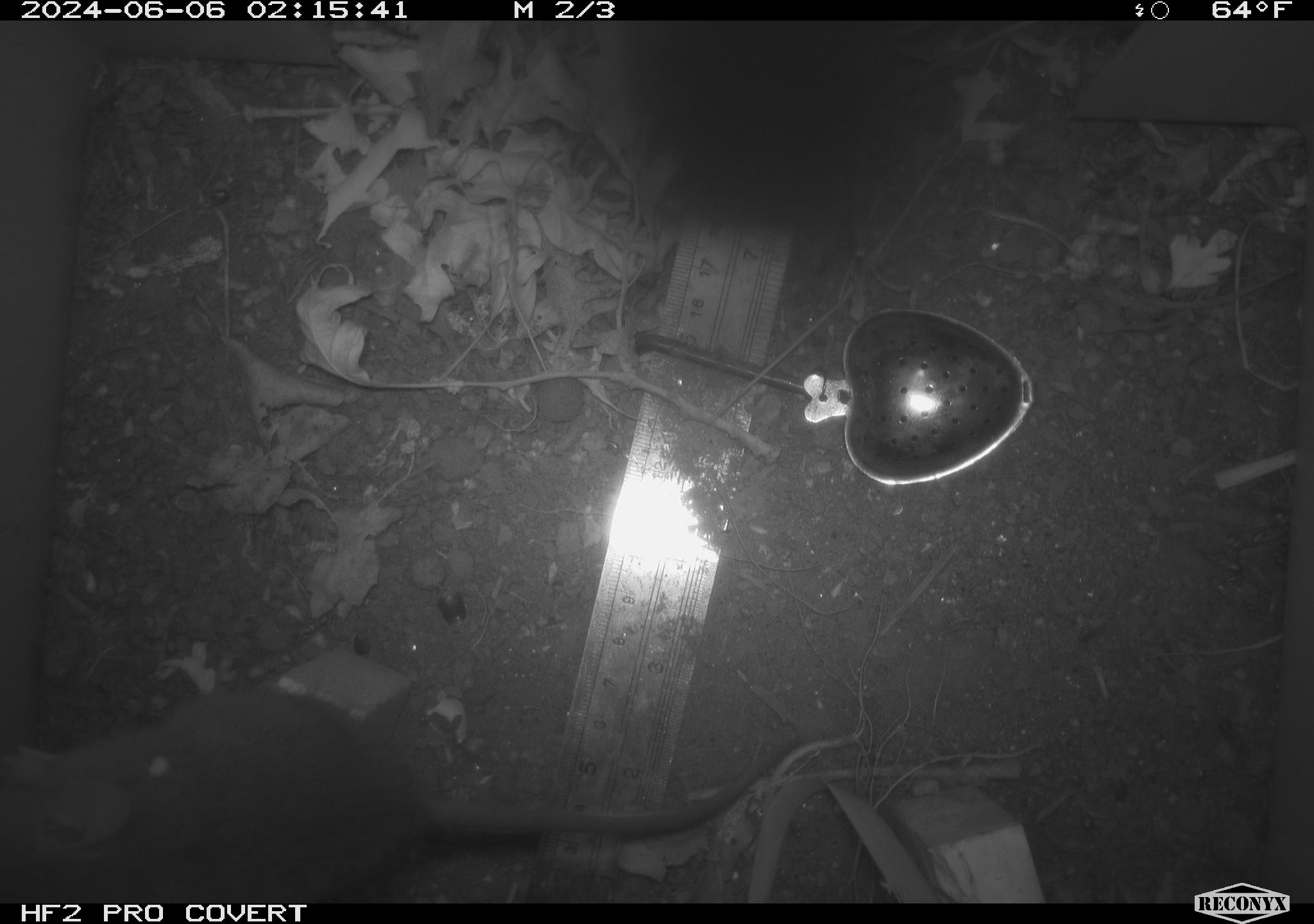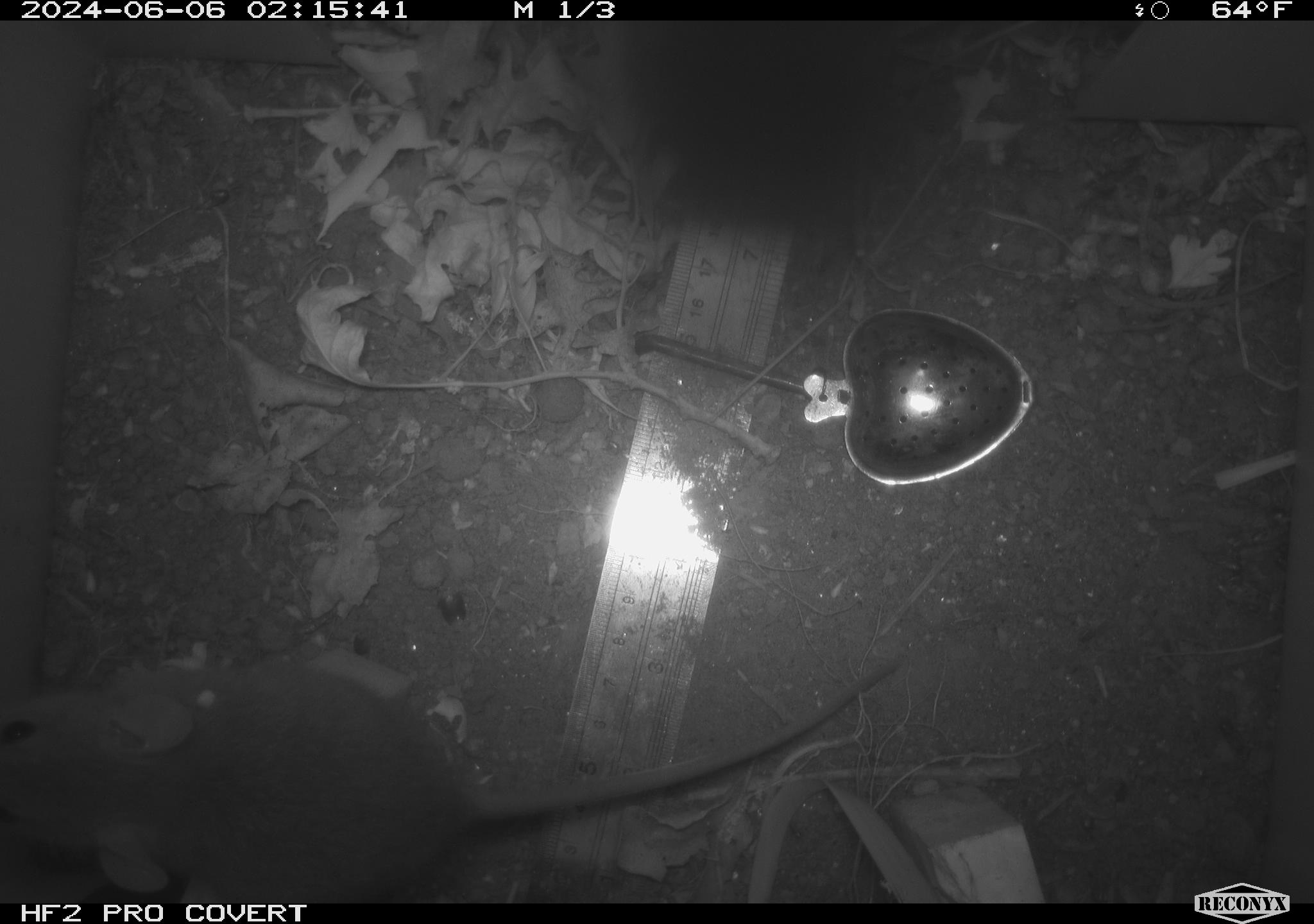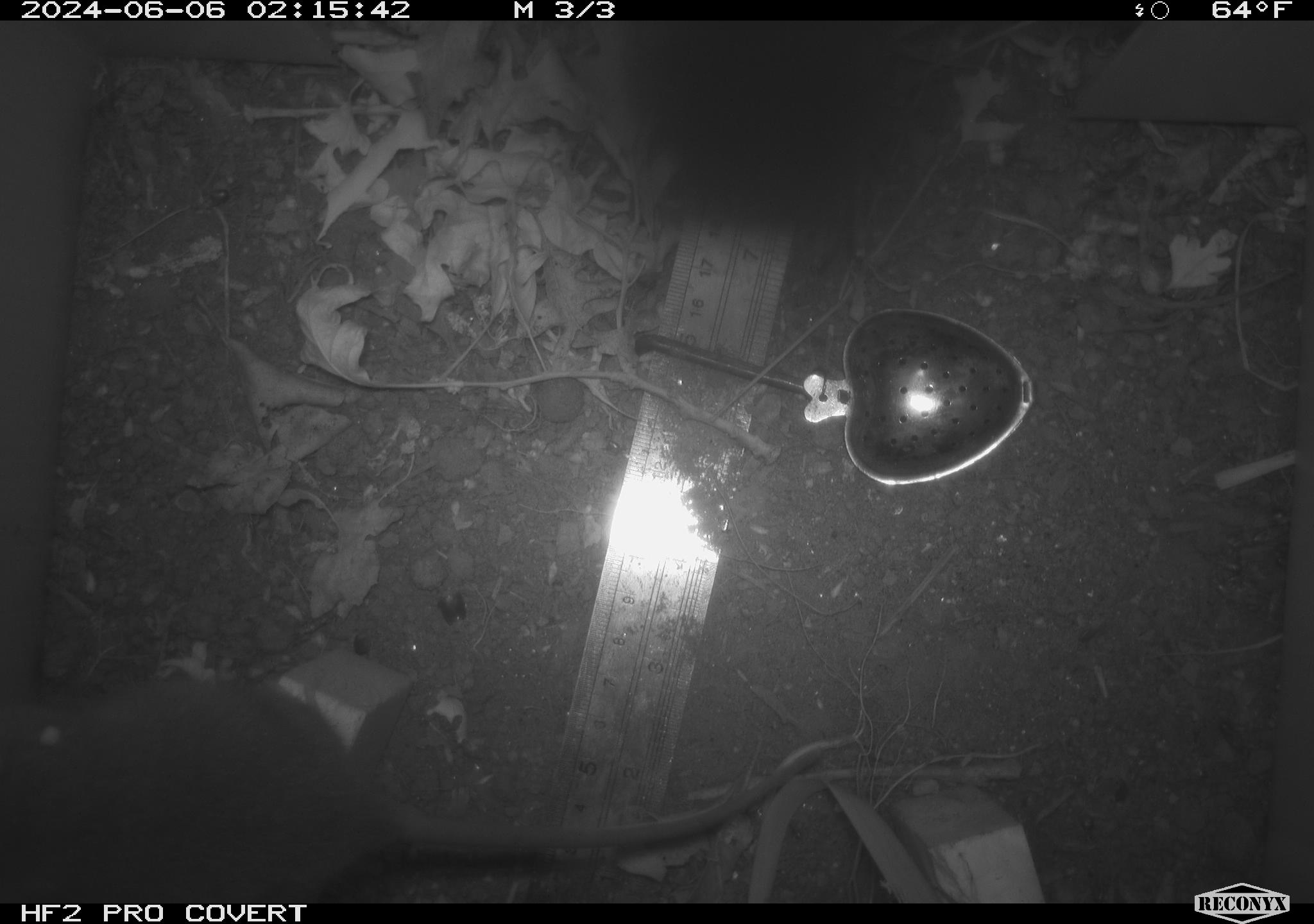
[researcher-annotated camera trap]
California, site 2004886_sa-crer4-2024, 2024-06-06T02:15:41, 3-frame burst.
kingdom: Animalia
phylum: Chordata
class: Mammalia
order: Rodentia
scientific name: Rodentia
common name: mouse species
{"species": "mouse species (Rodentia)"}